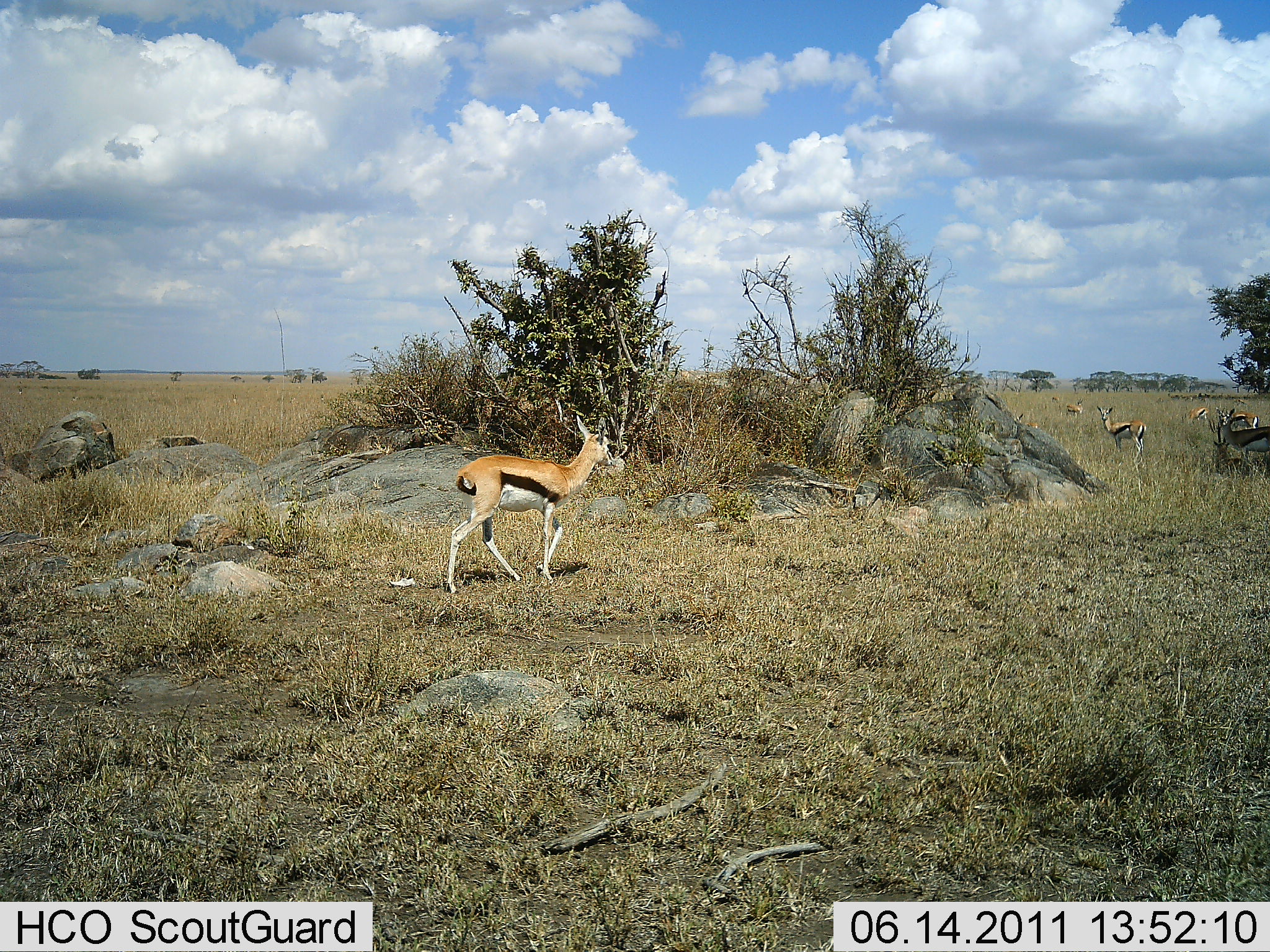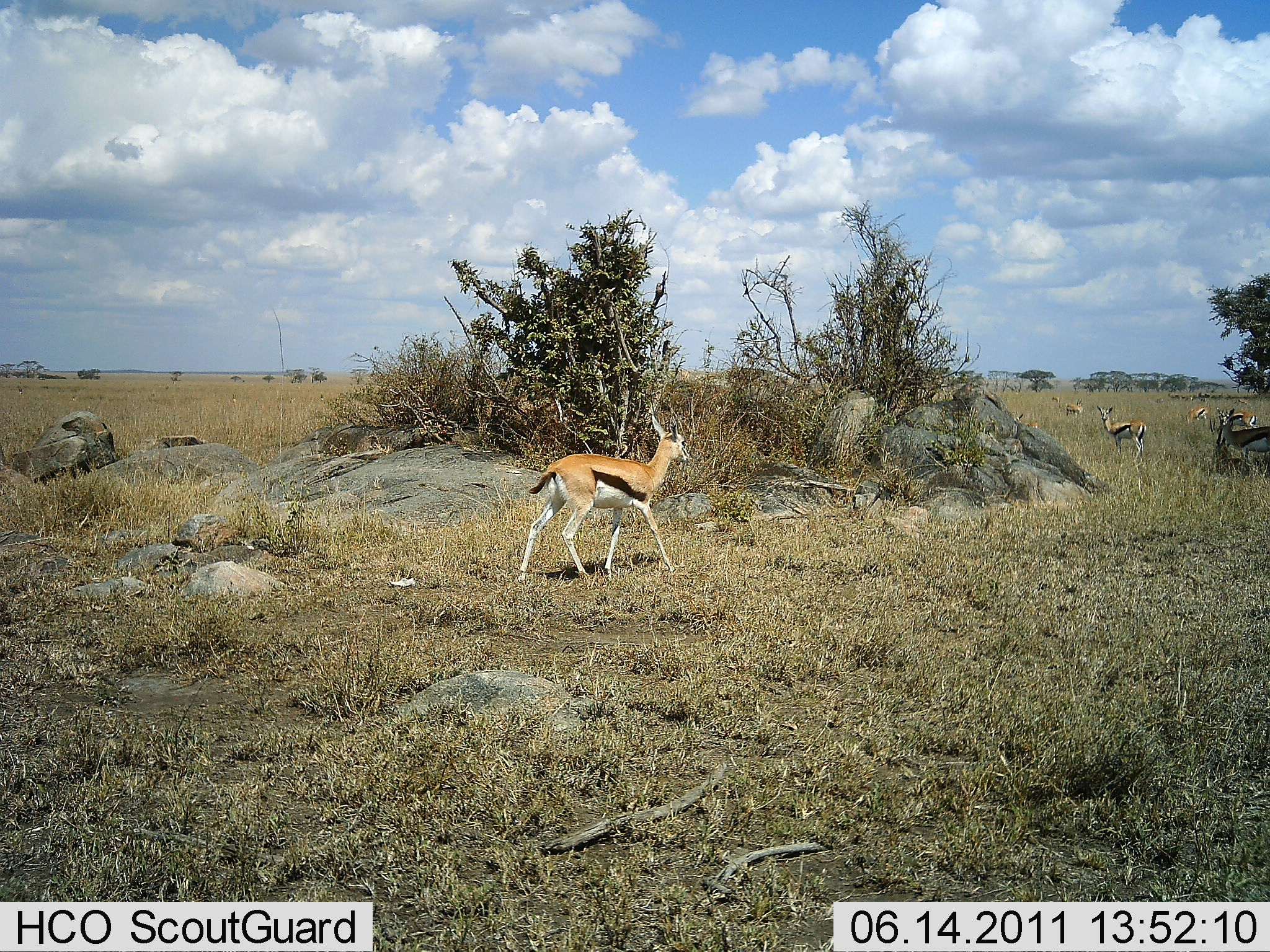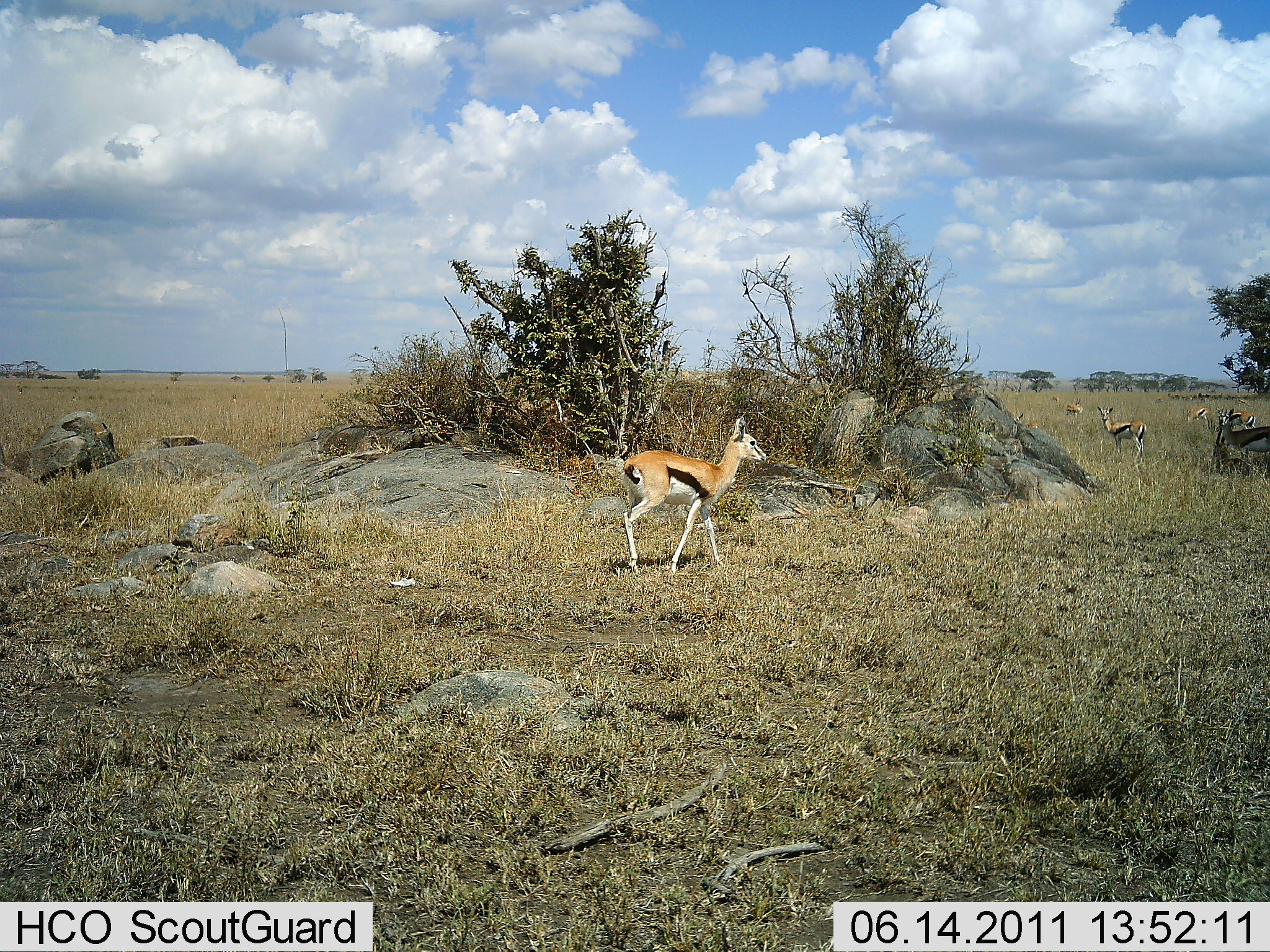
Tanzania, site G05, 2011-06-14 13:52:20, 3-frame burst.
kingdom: Animalia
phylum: Chordata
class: Mammalia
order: Artiodactyla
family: Bovidae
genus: Eudorcas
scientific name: Eudorcas thomsonii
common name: thomson's gazelle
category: gazellethomsons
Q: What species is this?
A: Gazellethomsons (thomson's gazelle) (Eudorcas thomsonii).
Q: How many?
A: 5.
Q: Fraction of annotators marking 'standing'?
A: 70%.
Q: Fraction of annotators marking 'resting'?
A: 0%.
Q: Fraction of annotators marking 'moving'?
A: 80%.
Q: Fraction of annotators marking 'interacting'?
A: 0%.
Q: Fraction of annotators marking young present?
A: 0%.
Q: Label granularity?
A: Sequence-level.